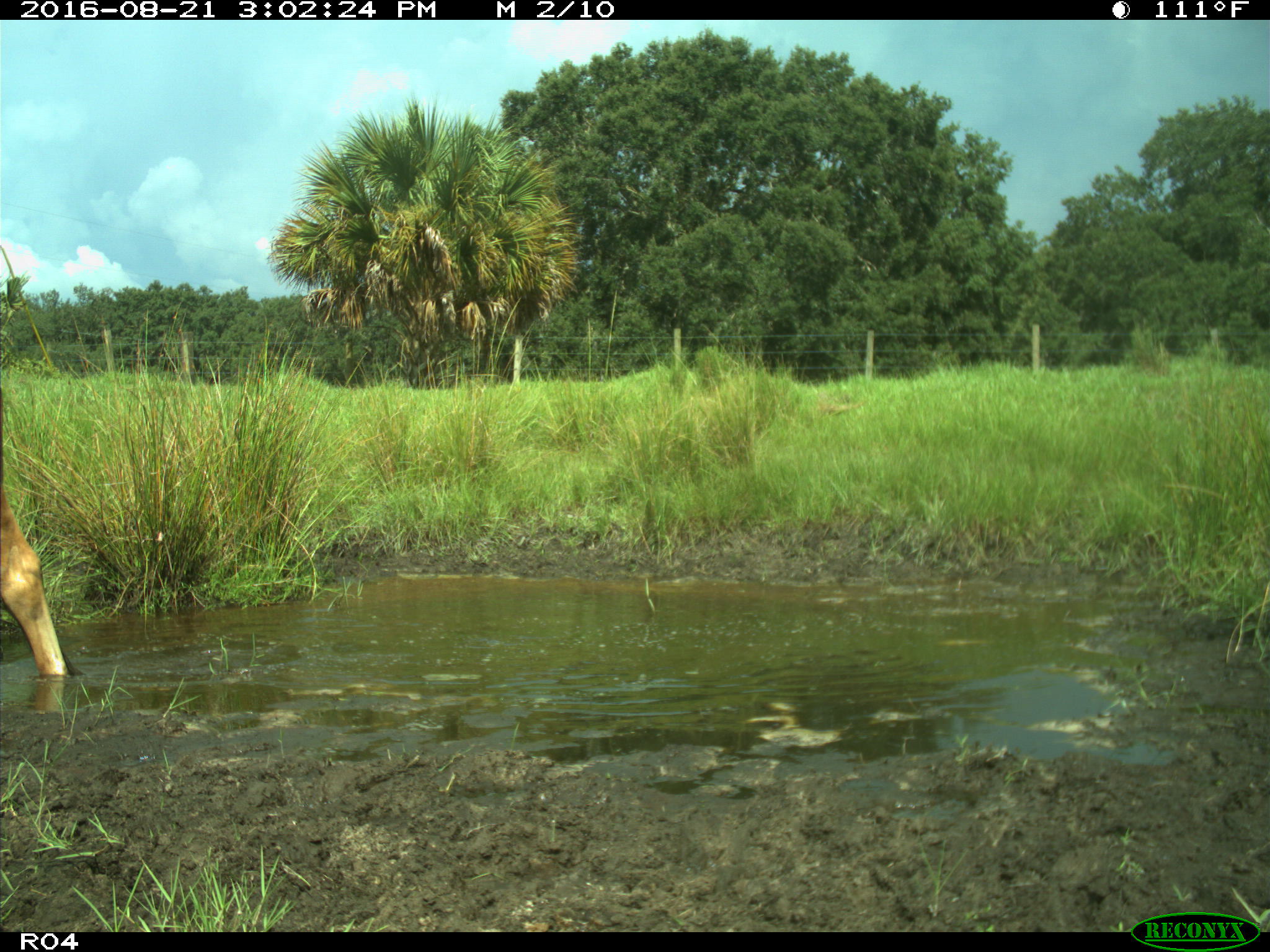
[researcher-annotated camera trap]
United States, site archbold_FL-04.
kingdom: Animalia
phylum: Chordata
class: Mammalia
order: Artiodactyla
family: Bovidae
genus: Bos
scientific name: Bos taurus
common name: domestic cow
Bos taurus (domestic cow).